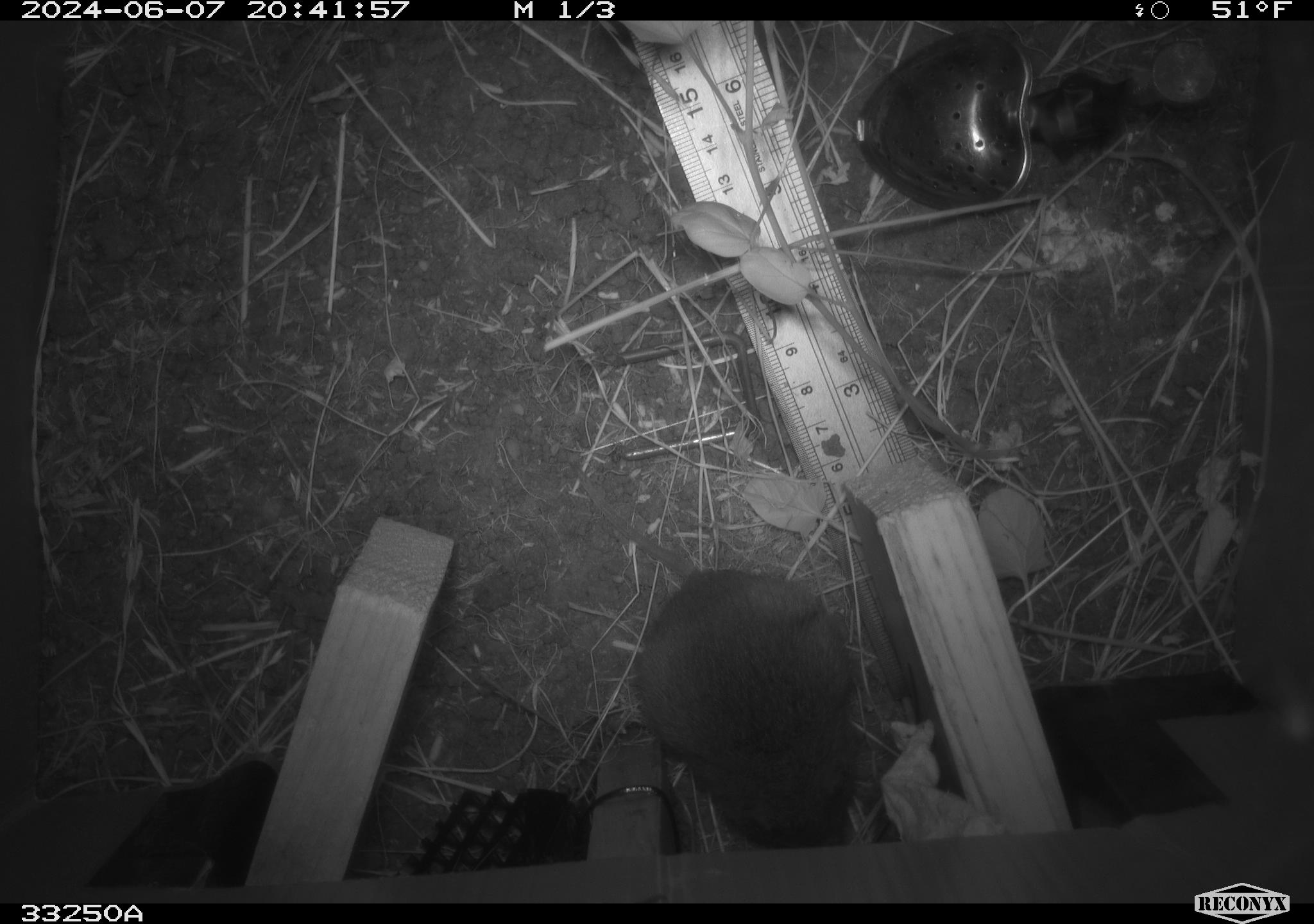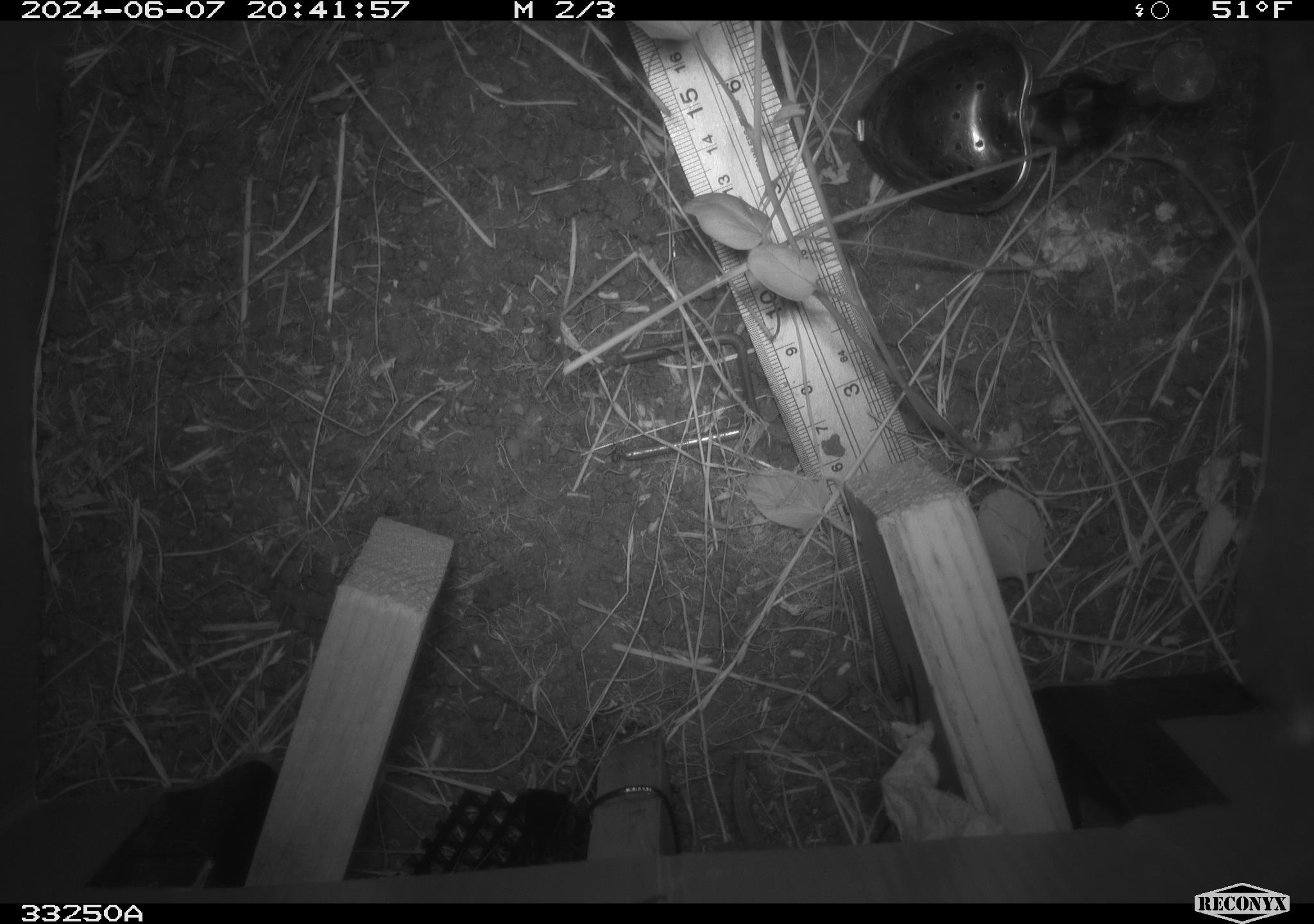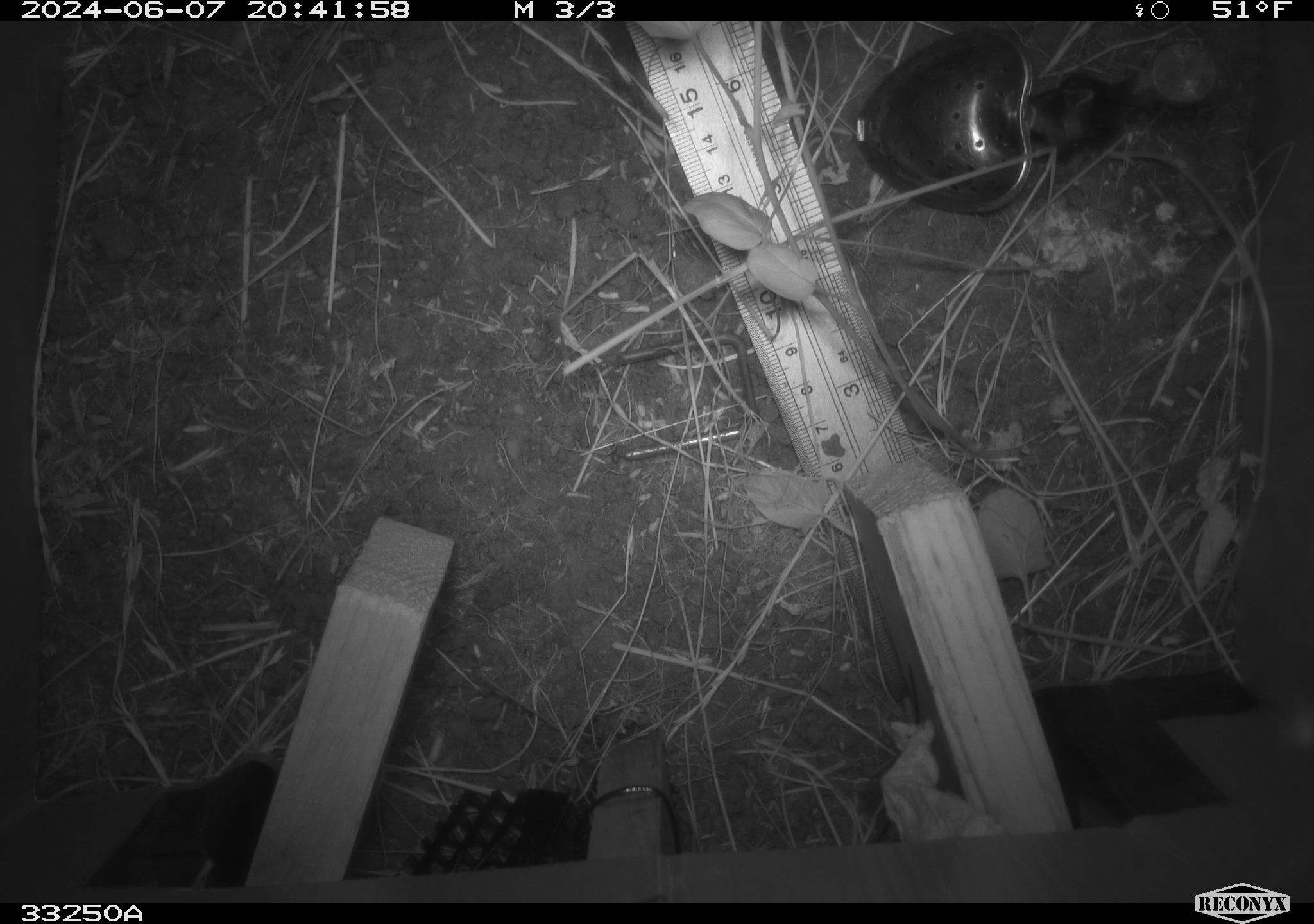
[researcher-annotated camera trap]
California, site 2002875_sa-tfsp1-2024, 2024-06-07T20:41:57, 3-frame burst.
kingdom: Animalia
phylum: Chordata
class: Mammalia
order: Rodentia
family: Cricetidae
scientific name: Arvicolinae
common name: voles, lemmings, and muskrats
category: arvicolinae subfamily